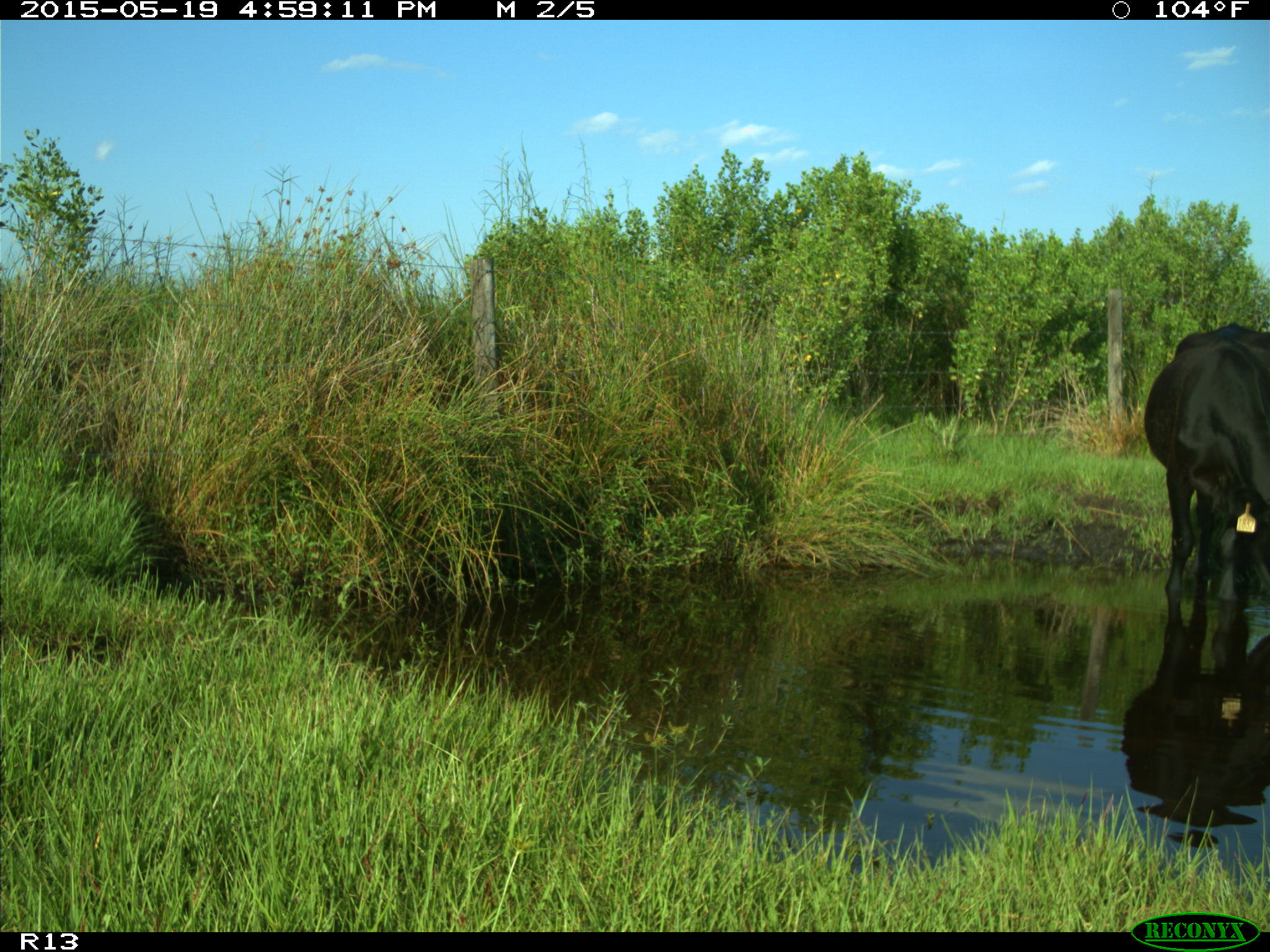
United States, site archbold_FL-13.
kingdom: Animalia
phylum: Chordata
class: Mammalia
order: Artiodactyla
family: Bovidae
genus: Bos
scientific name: Bos taurus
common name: domestic cow